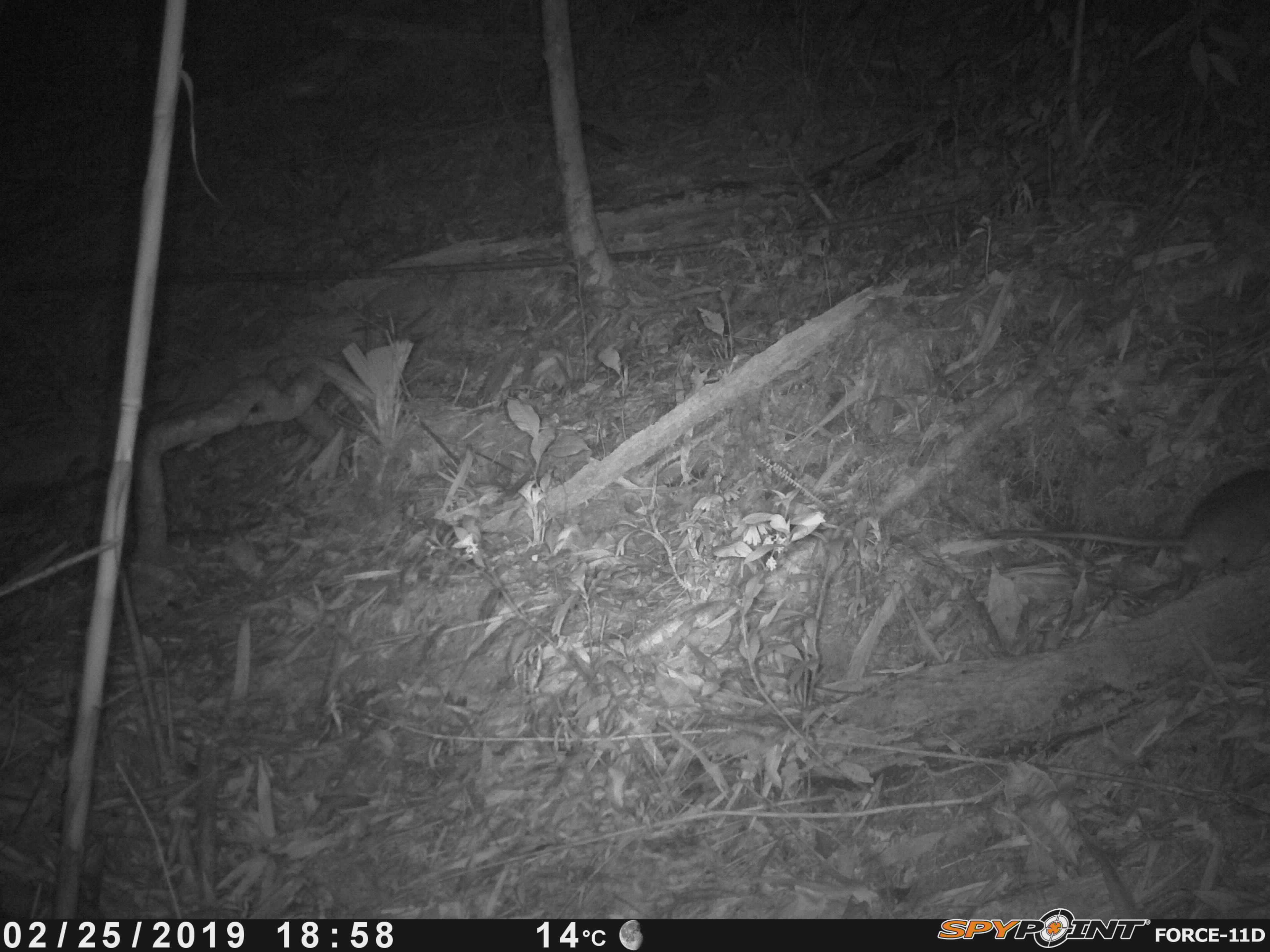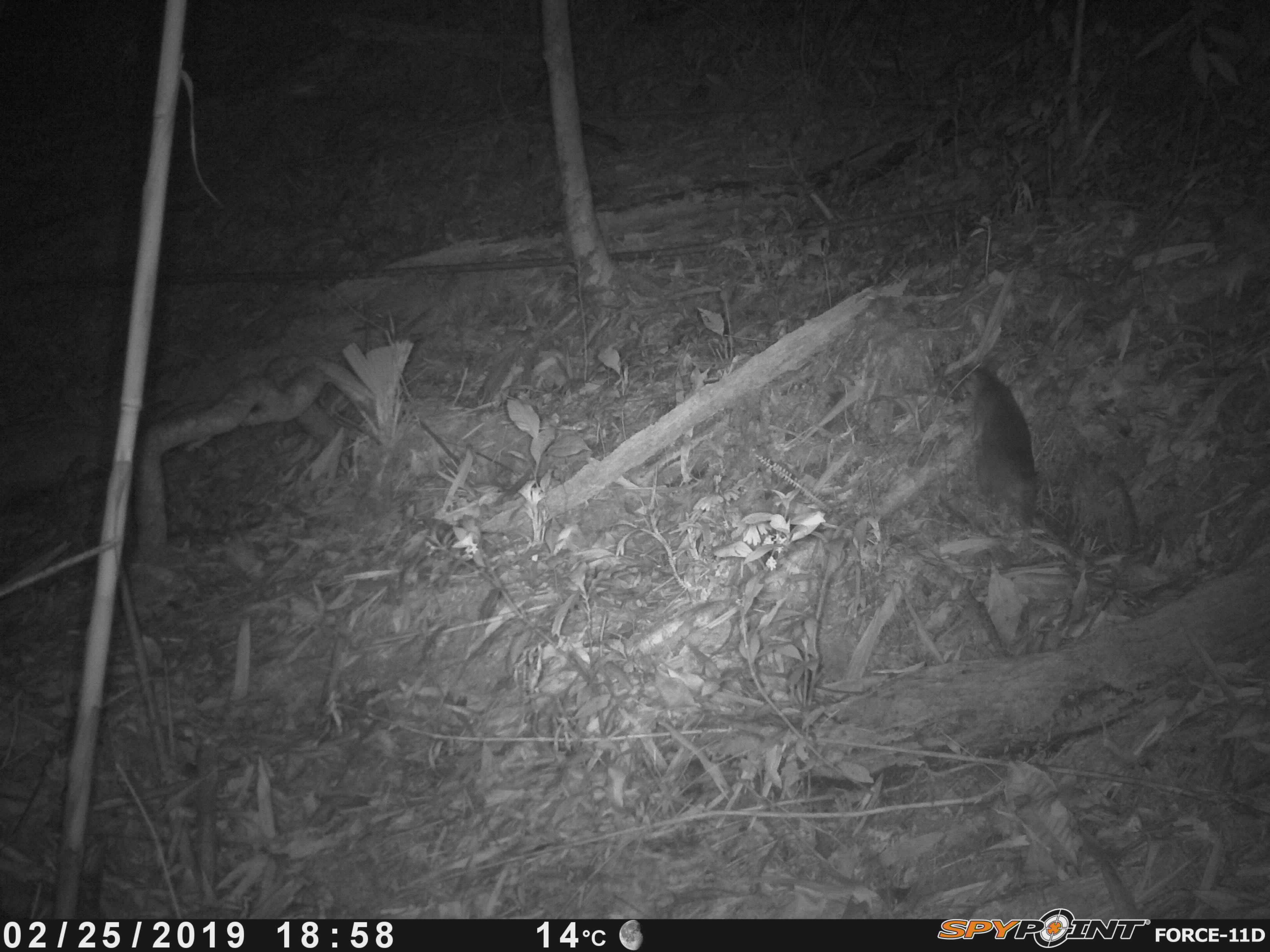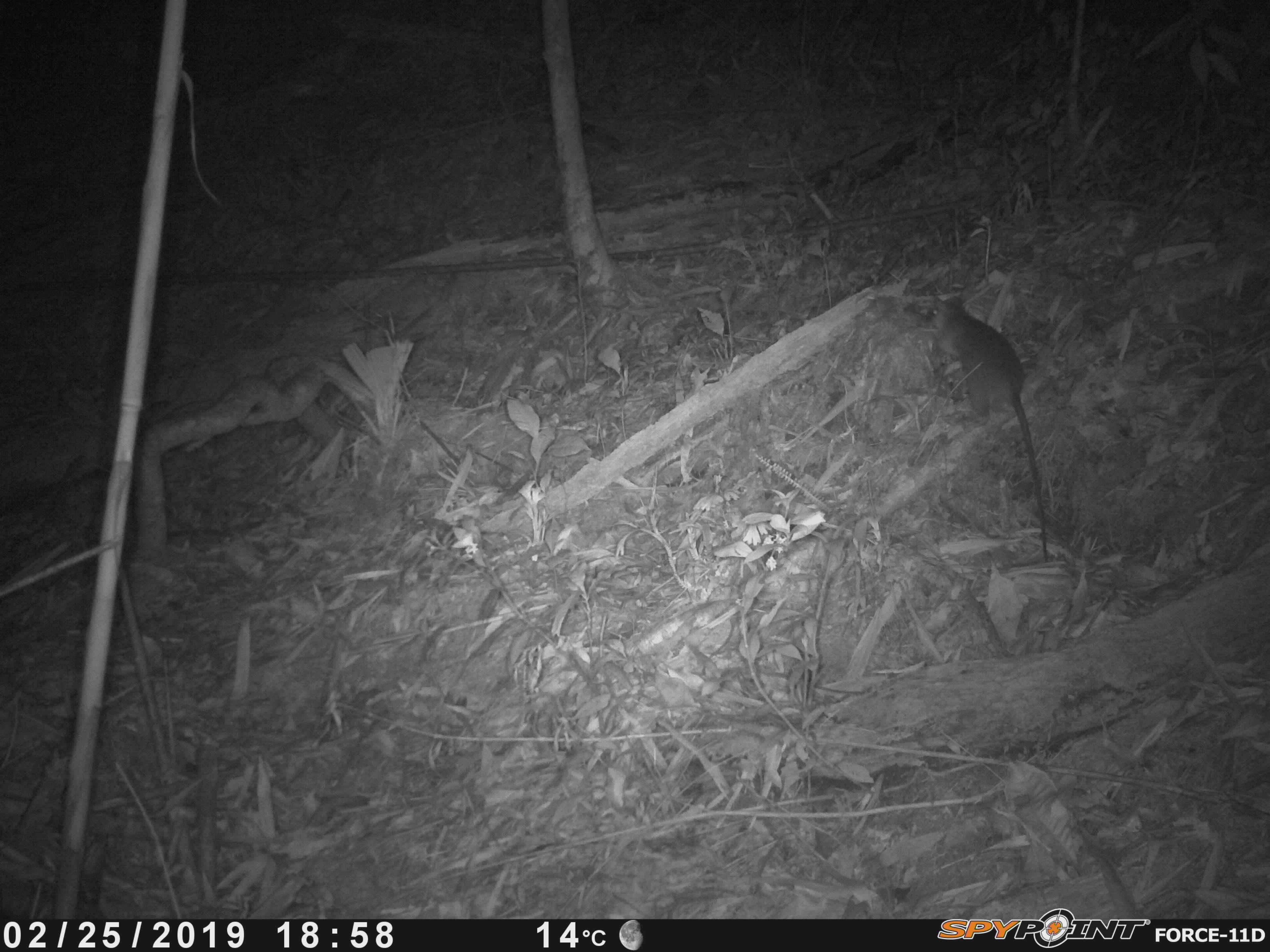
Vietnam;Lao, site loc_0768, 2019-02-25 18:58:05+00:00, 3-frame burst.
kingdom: Animalia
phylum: Chordata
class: Mammalia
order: Rodentia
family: Muridae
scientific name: Muridae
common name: old-world mice and rats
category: unidentified murid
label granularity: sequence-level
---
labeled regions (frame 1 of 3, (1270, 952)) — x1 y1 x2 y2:
unidentified murid: 973 467 1269 602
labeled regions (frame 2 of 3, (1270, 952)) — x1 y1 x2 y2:
unidentified murid: 959 364 1087 569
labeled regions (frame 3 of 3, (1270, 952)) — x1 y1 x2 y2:
unidentified murid: 921 292 1053 564